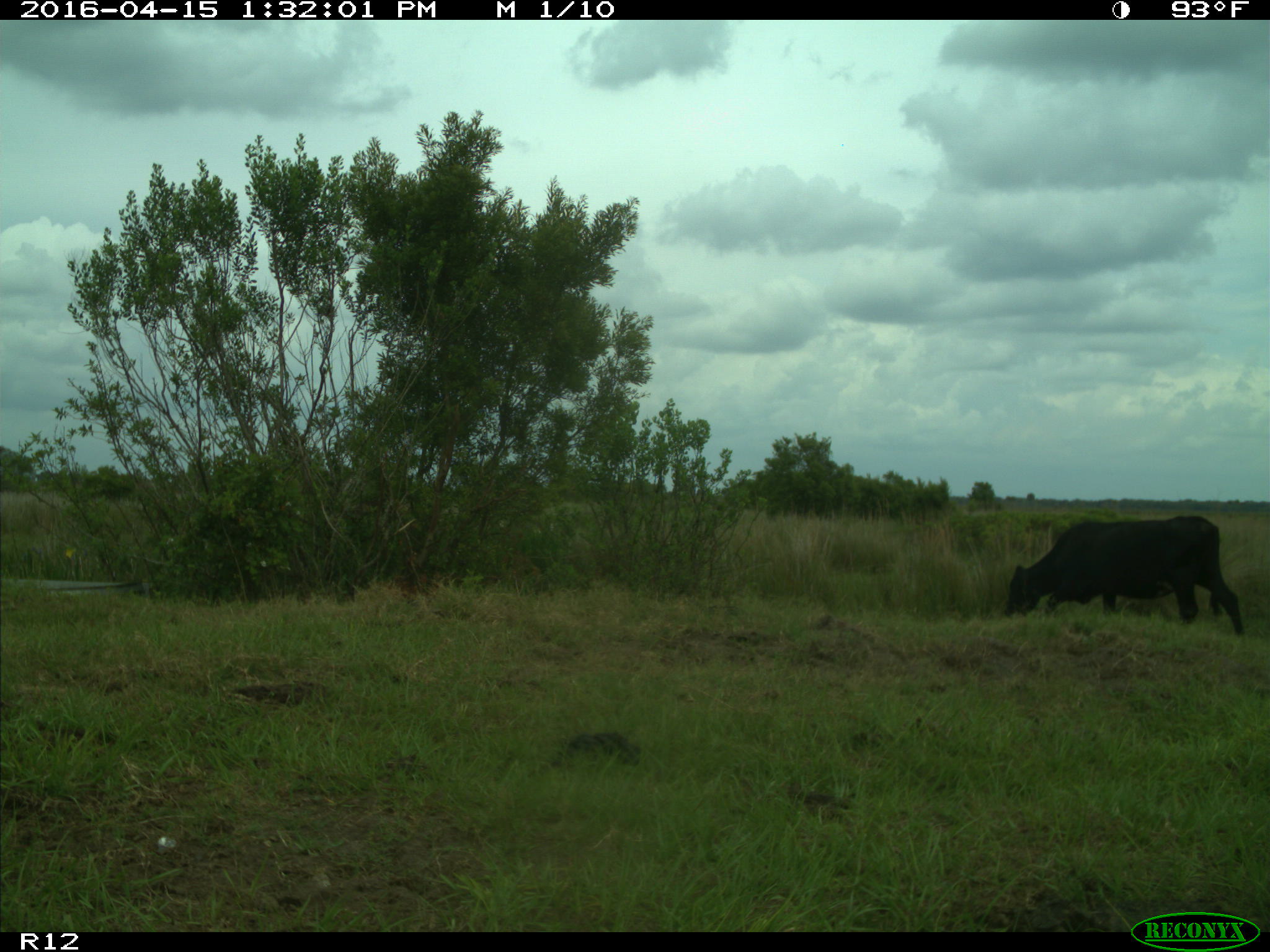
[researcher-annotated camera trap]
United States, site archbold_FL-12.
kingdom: Animalia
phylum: Chordata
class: Mammalia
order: Artiodactyla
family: Bovidae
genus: Bos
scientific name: Bos taurus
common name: domestic cow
Bos taurus (domestic cow).